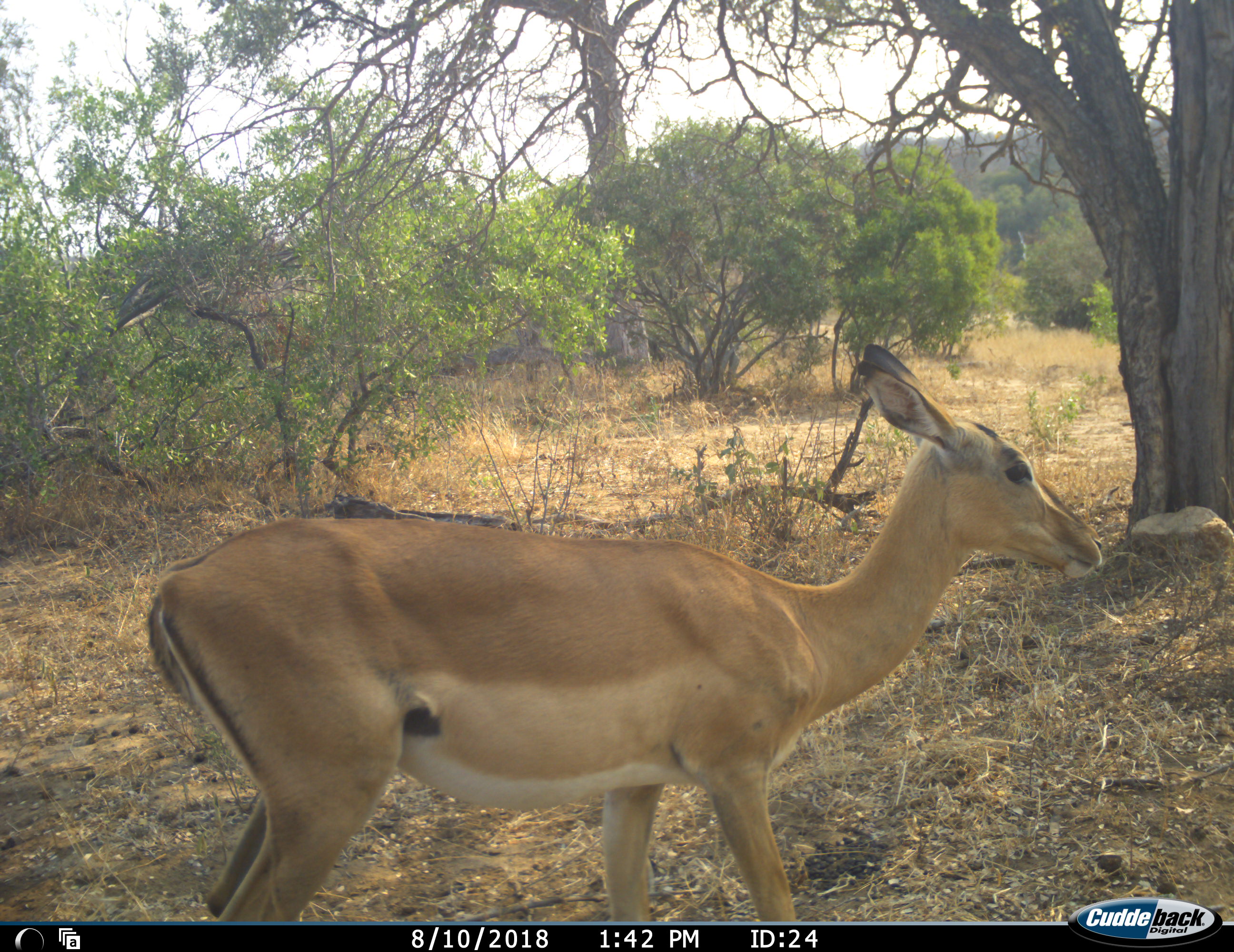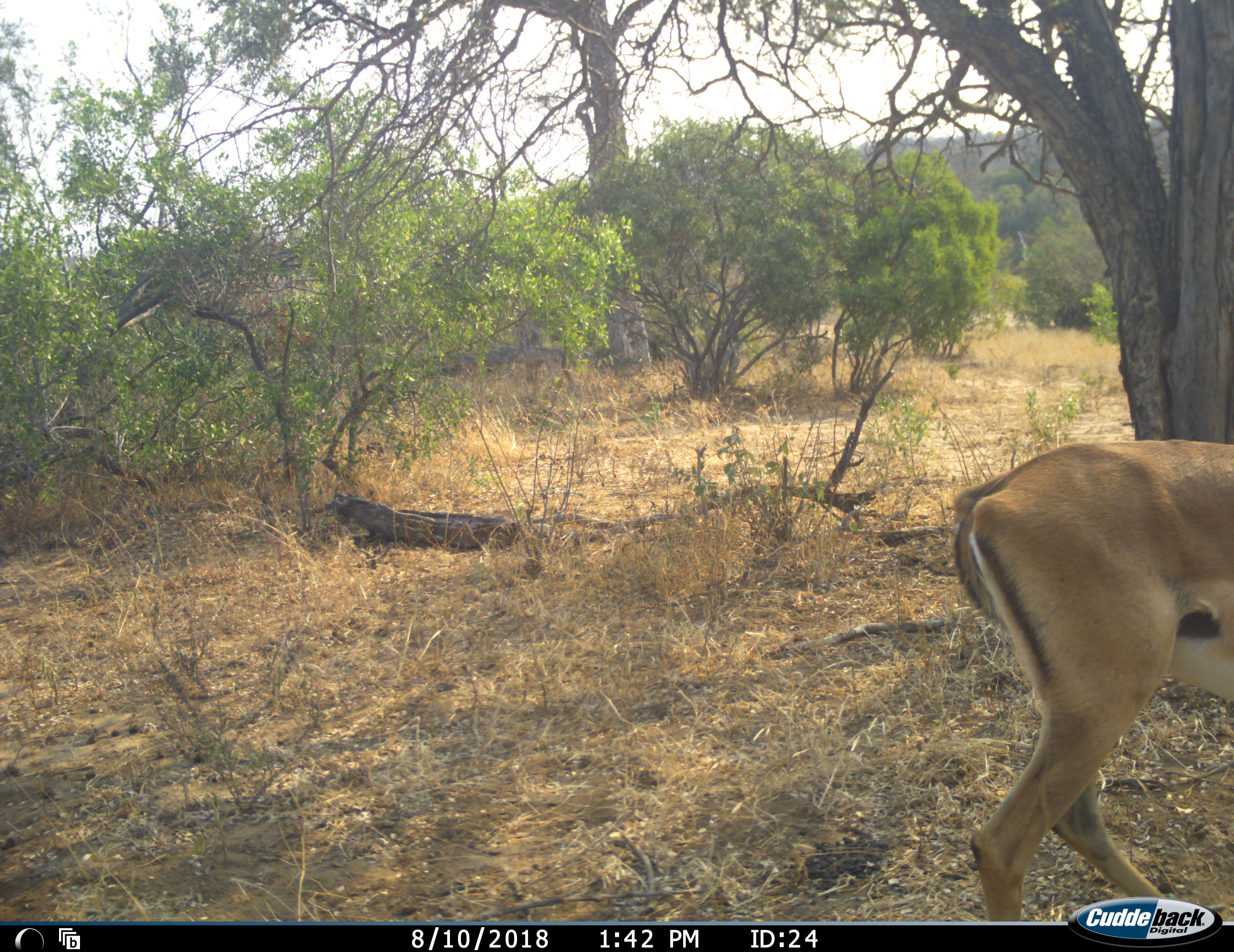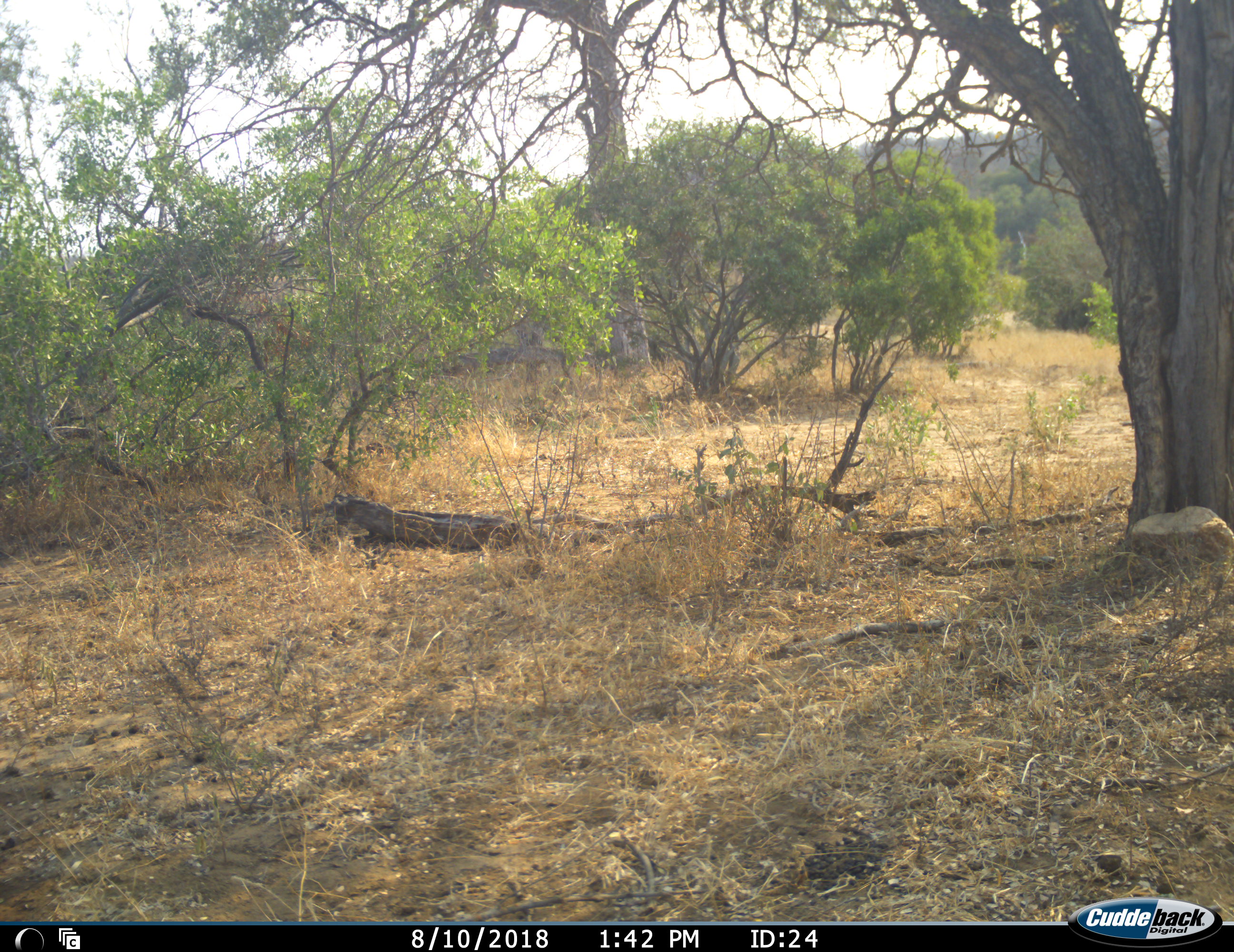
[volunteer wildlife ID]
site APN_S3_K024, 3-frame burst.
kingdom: Animalia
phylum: Chordata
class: Mammalia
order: Artiodactyla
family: Bovidae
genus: Aepyceros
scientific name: Aepyceros melampus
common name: impala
Impala (Aepyceros melampus), count 1. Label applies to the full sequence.